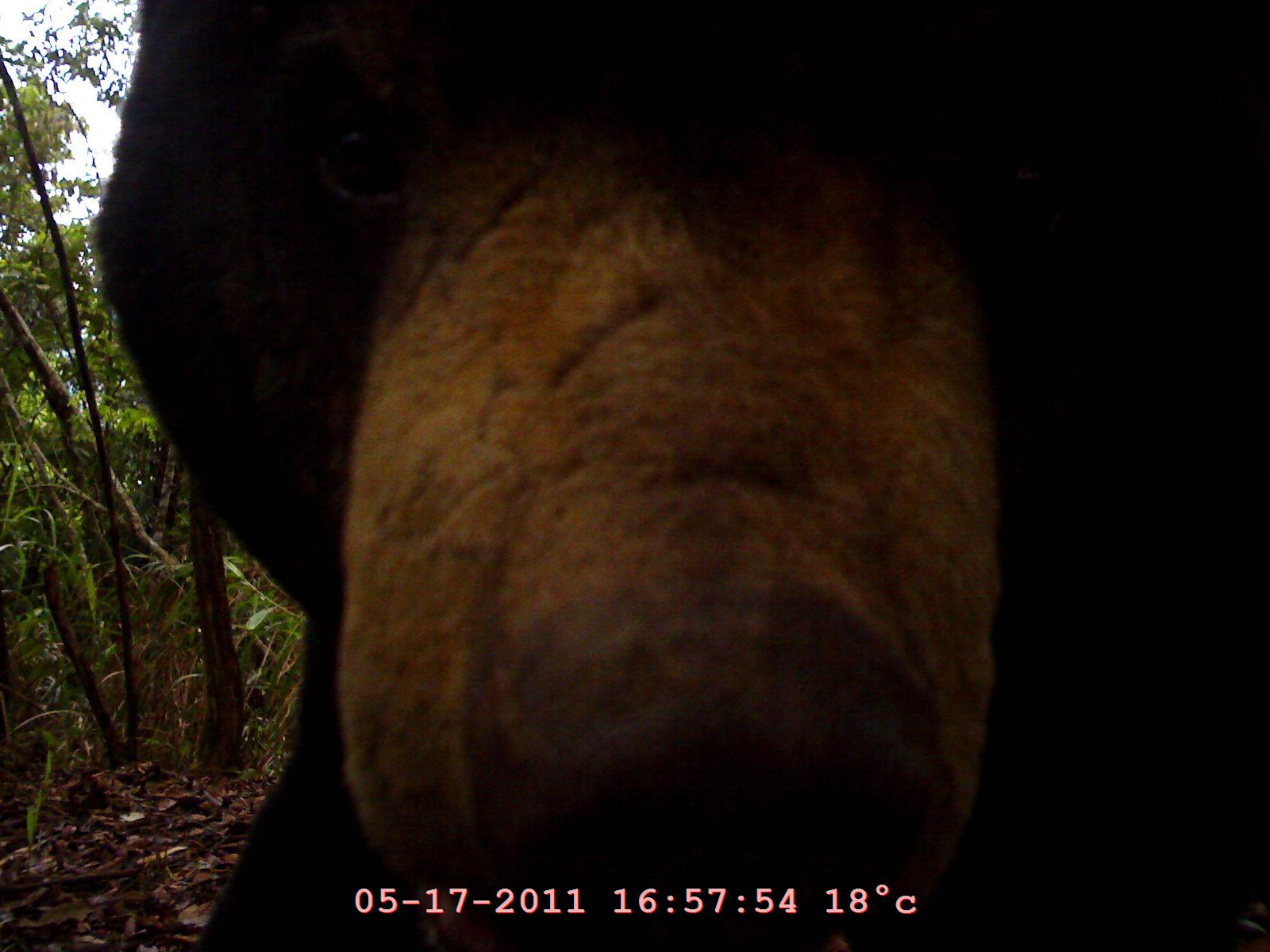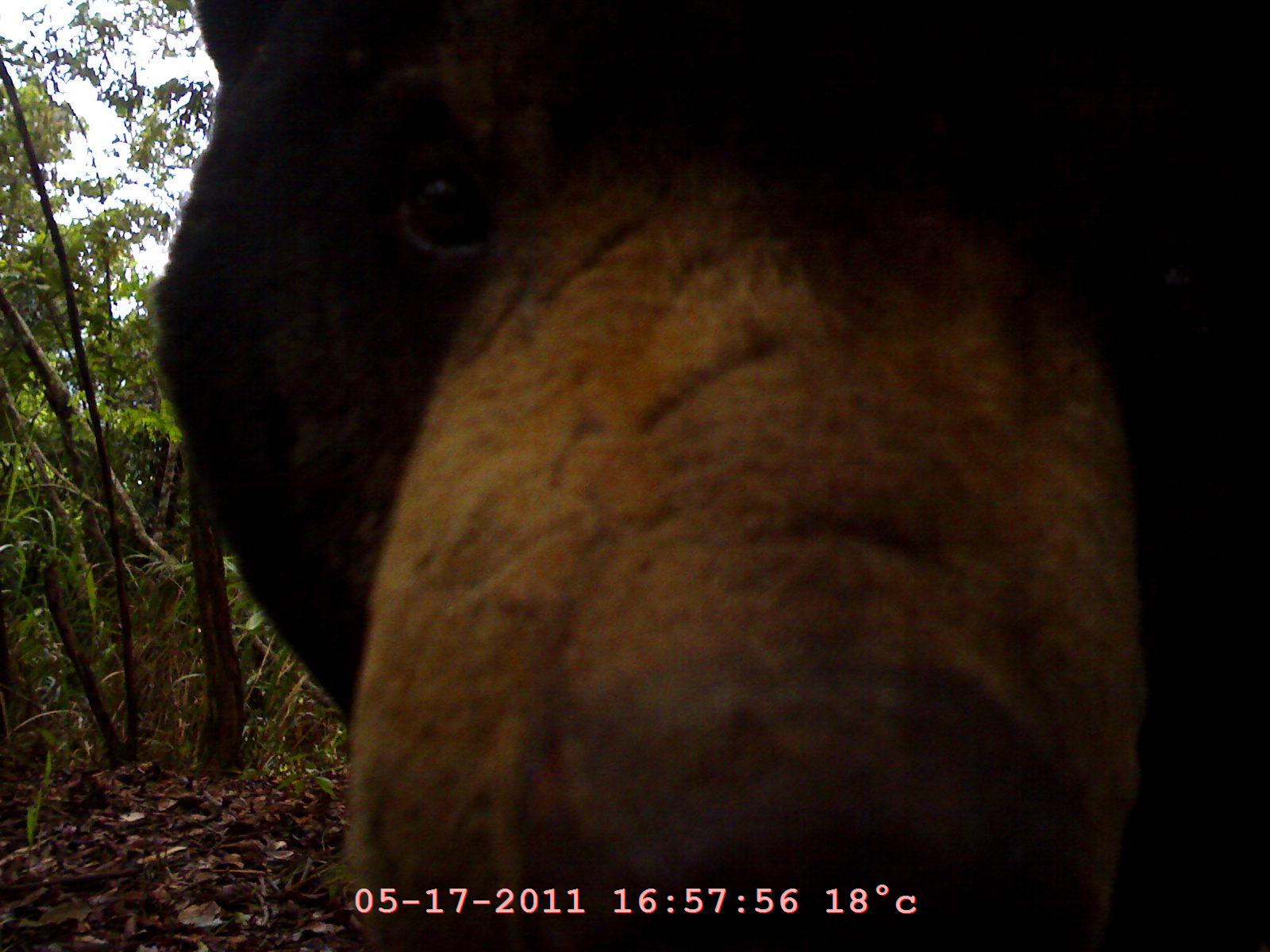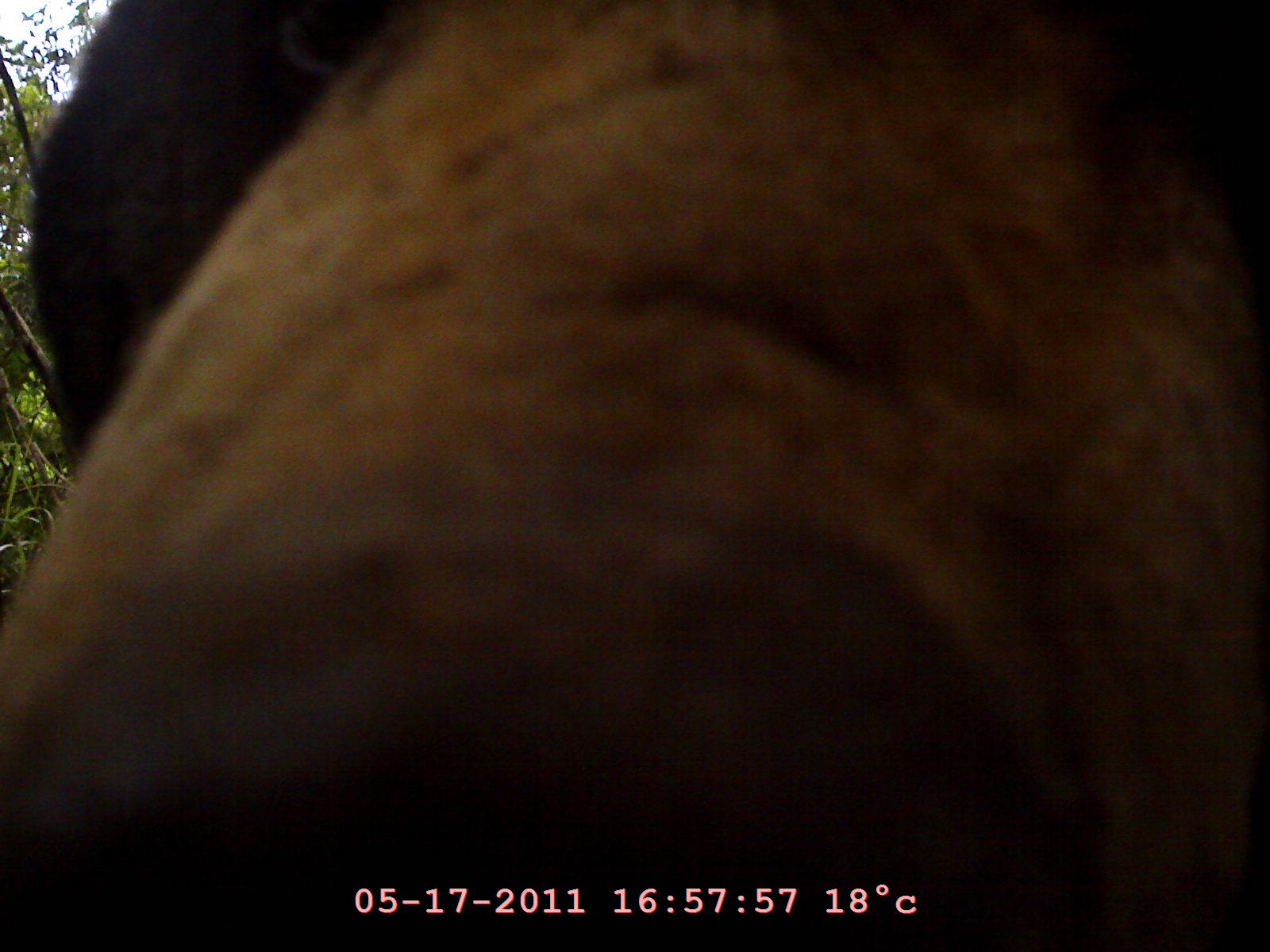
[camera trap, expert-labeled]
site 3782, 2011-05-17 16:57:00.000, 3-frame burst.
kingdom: Animalia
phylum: Chordata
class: Mammalia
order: Carnivora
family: Ursidae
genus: Helarctos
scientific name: Helarctos malayanus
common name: sun bear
Helarctos malayanus (sun bear), count 1.